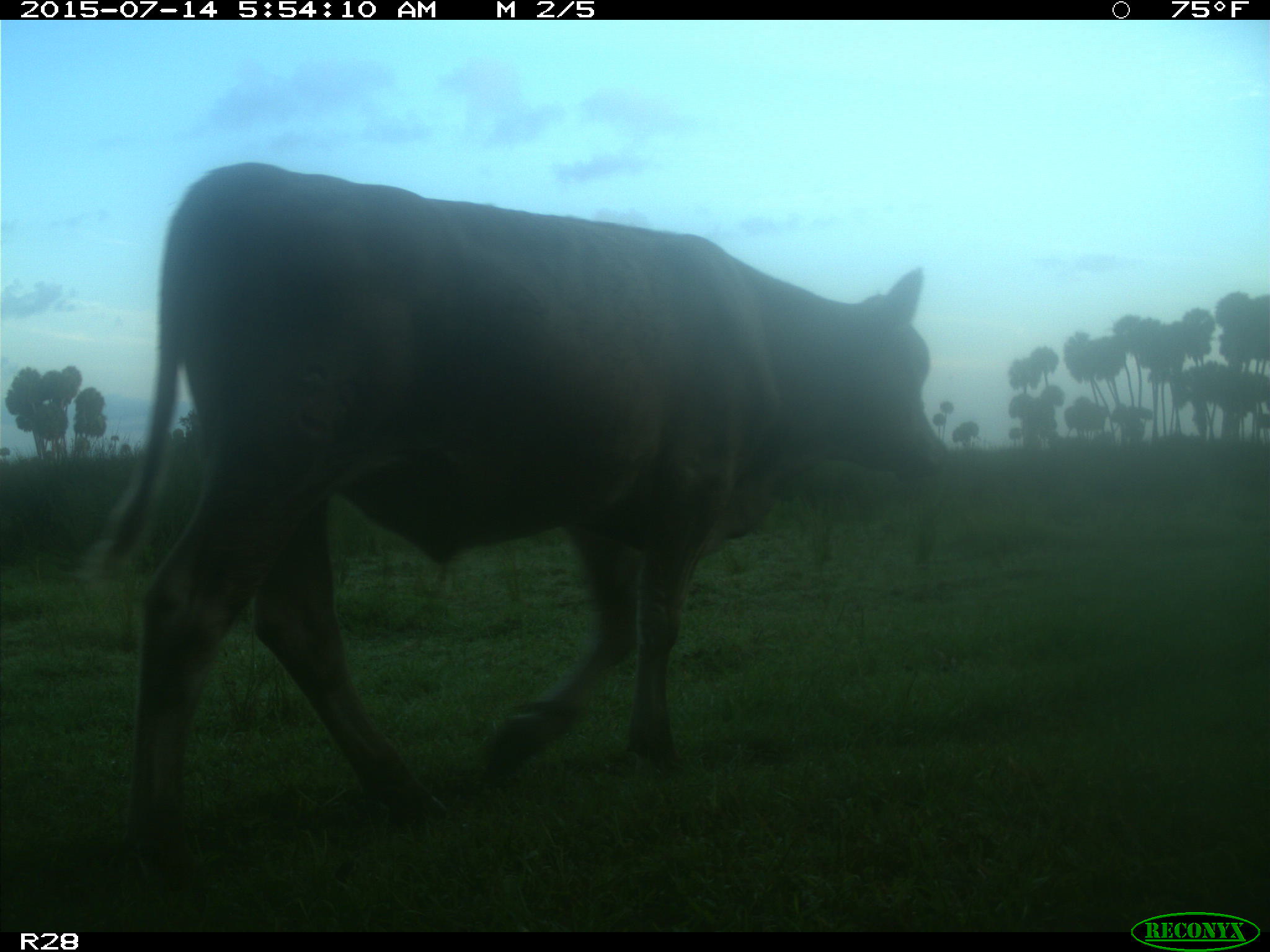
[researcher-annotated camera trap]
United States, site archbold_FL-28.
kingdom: Animalia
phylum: Chordata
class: Mammalia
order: Artiodactyla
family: Bovidae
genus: Bos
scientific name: Bos taurus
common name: domestic cow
Bos taurus (domestic cow).